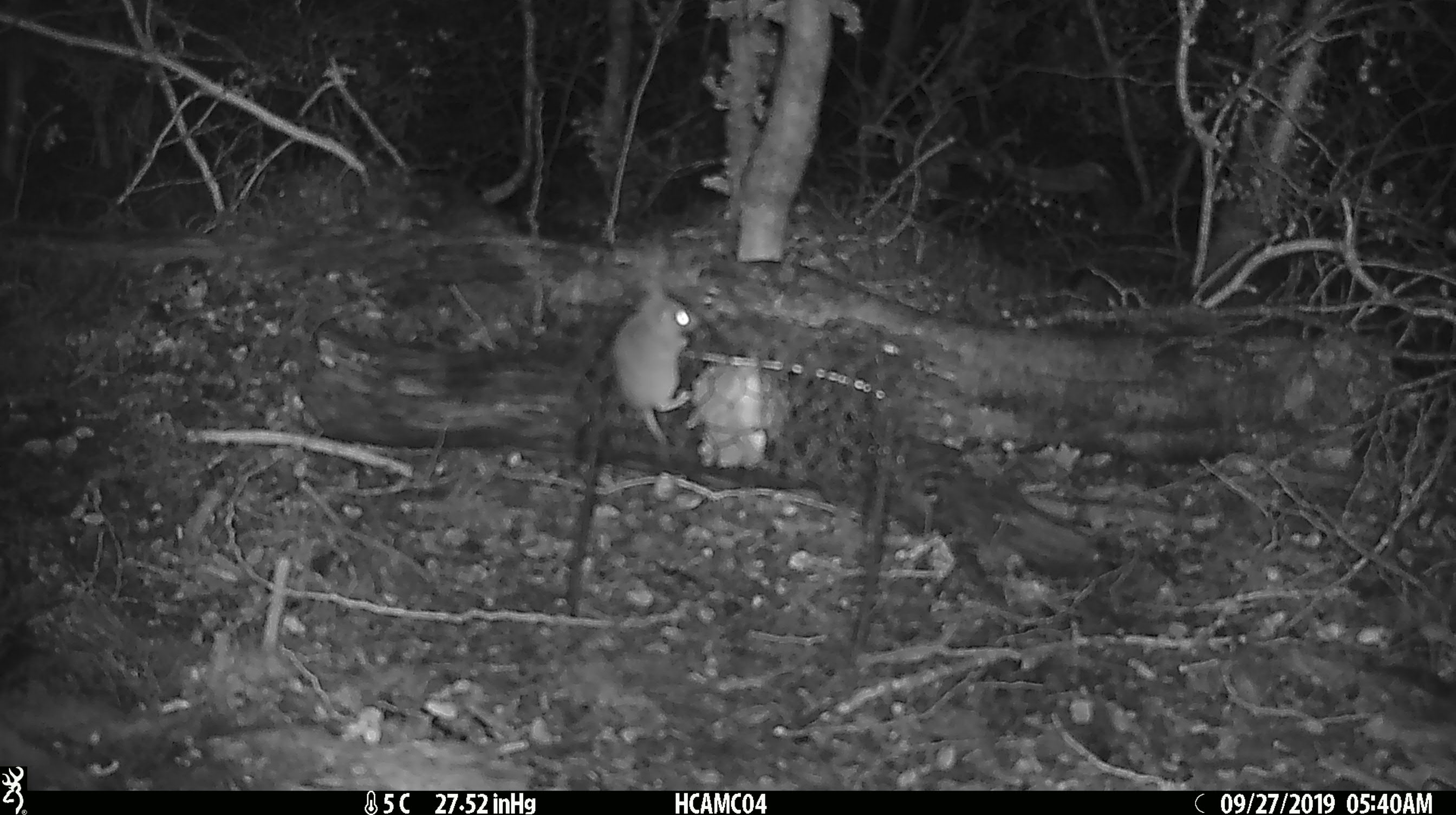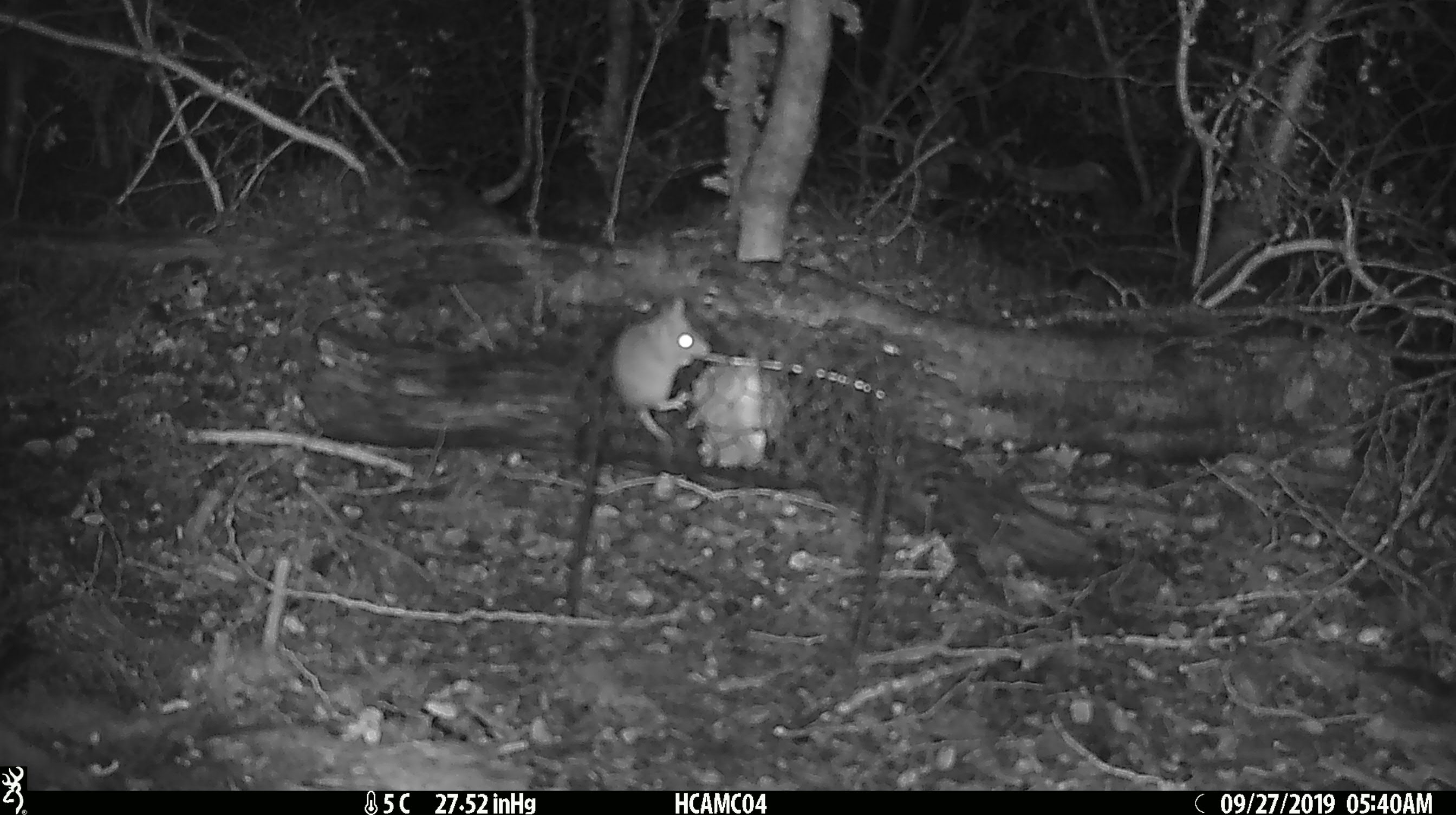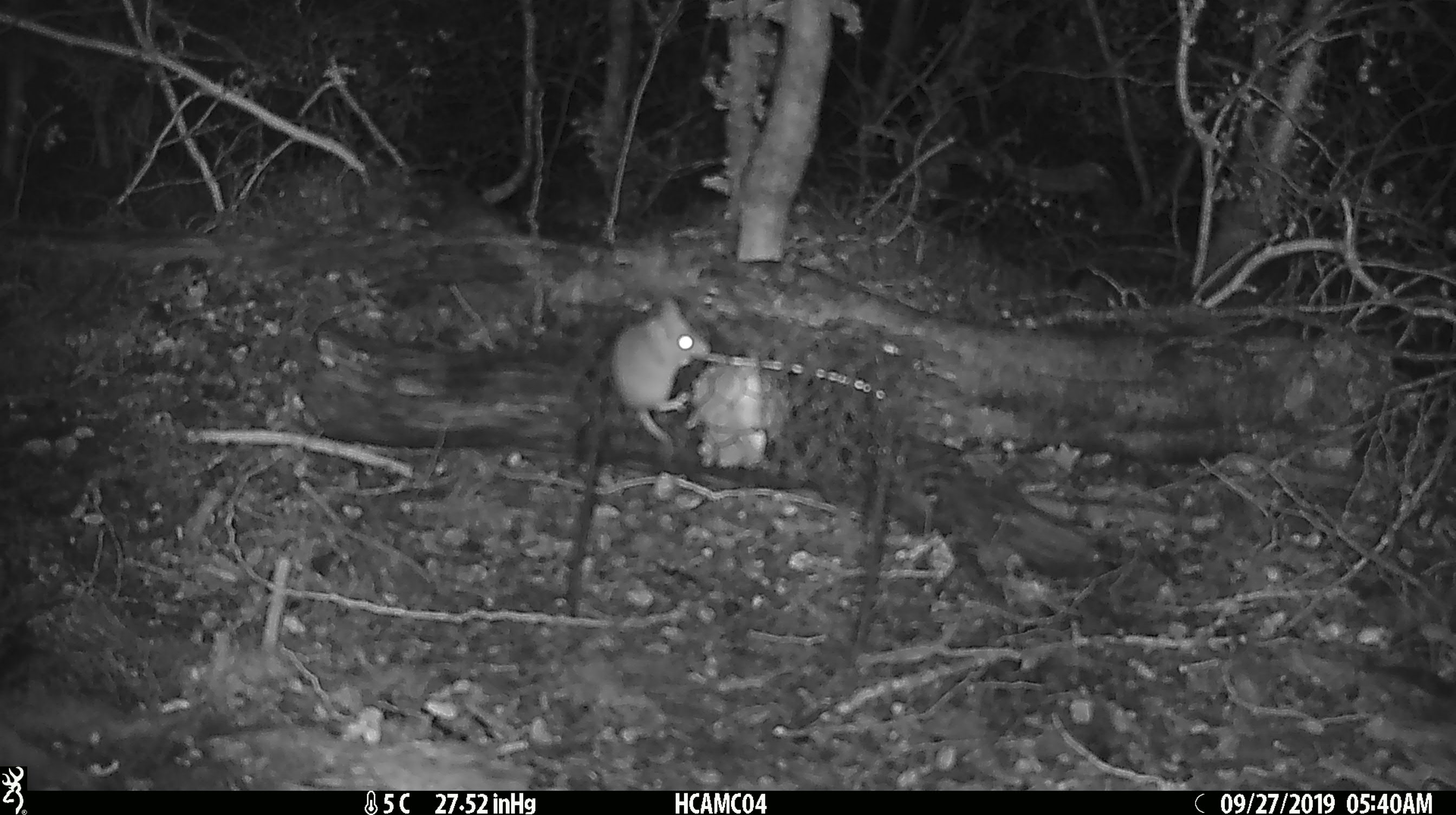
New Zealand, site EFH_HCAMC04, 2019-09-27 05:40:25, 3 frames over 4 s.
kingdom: Animalia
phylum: Chordata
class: Mammalia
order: Rodentia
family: Muridae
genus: Mus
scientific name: Mus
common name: mouse